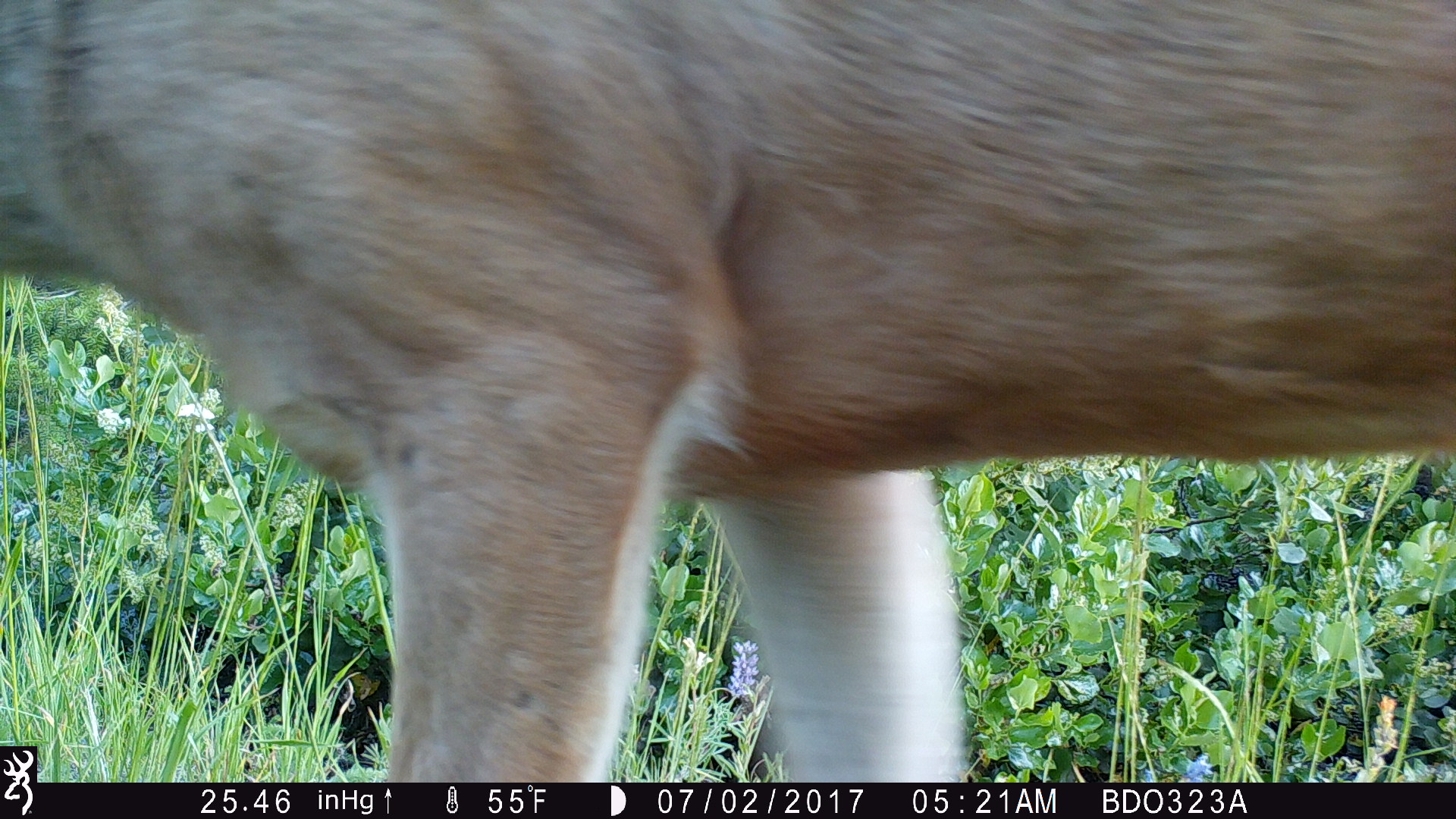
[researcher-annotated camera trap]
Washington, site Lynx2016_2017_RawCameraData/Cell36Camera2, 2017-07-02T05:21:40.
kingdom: Animalia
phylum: Chordata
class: Mammalia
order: Artiodactyla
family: Cervidae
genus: Odocoileus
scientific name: Odocoileus hemionus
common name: mule deer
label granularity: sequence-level